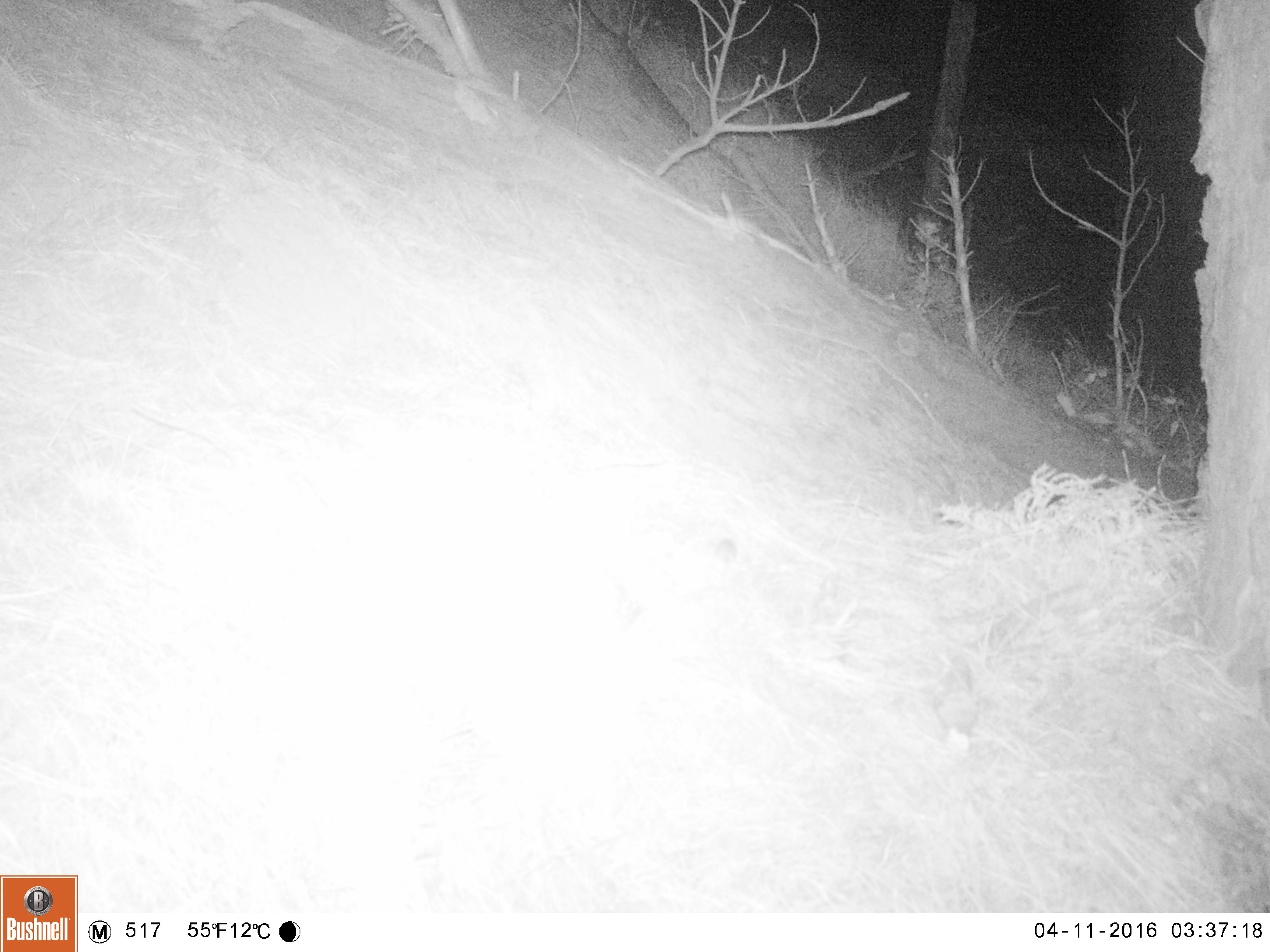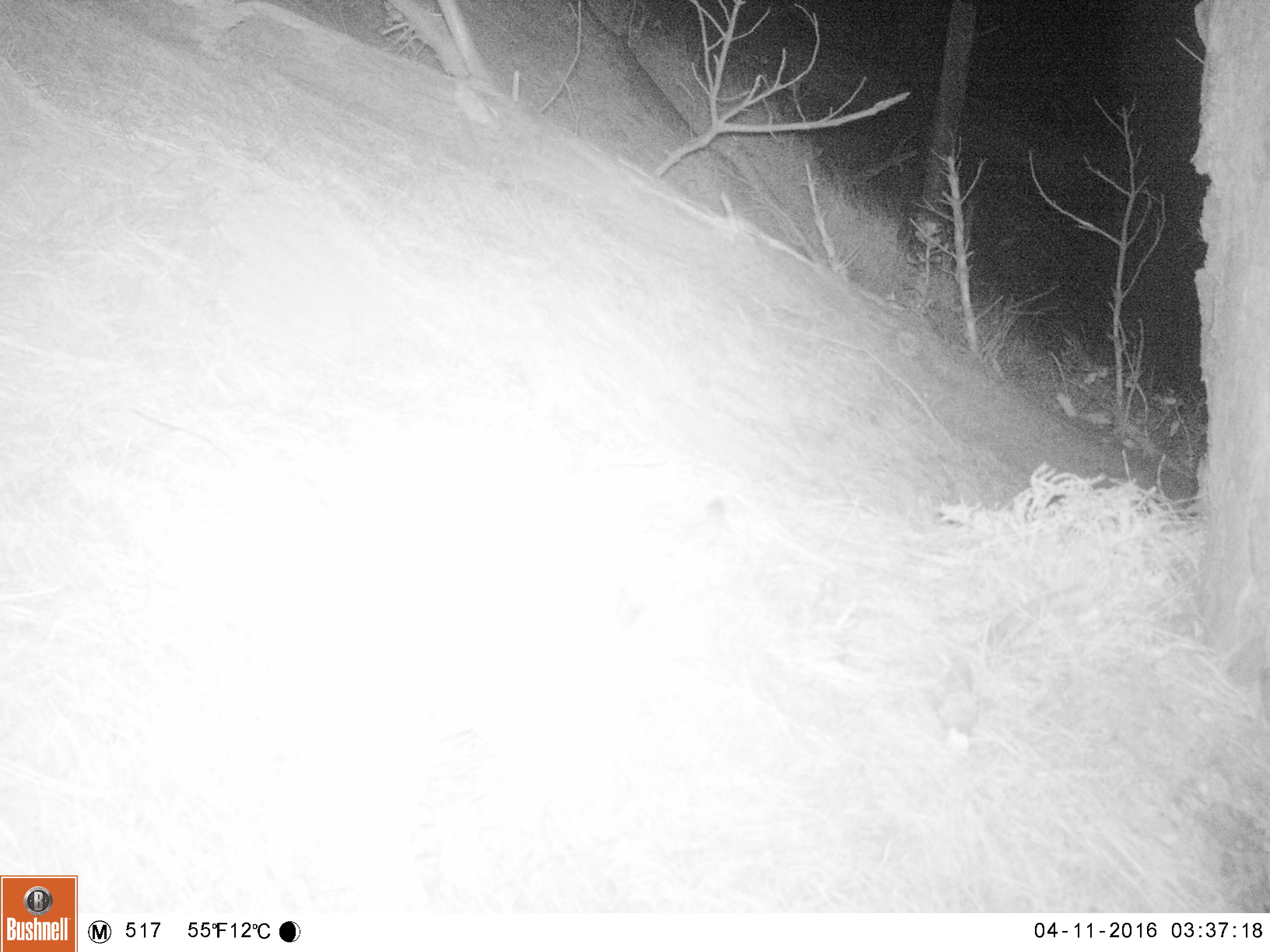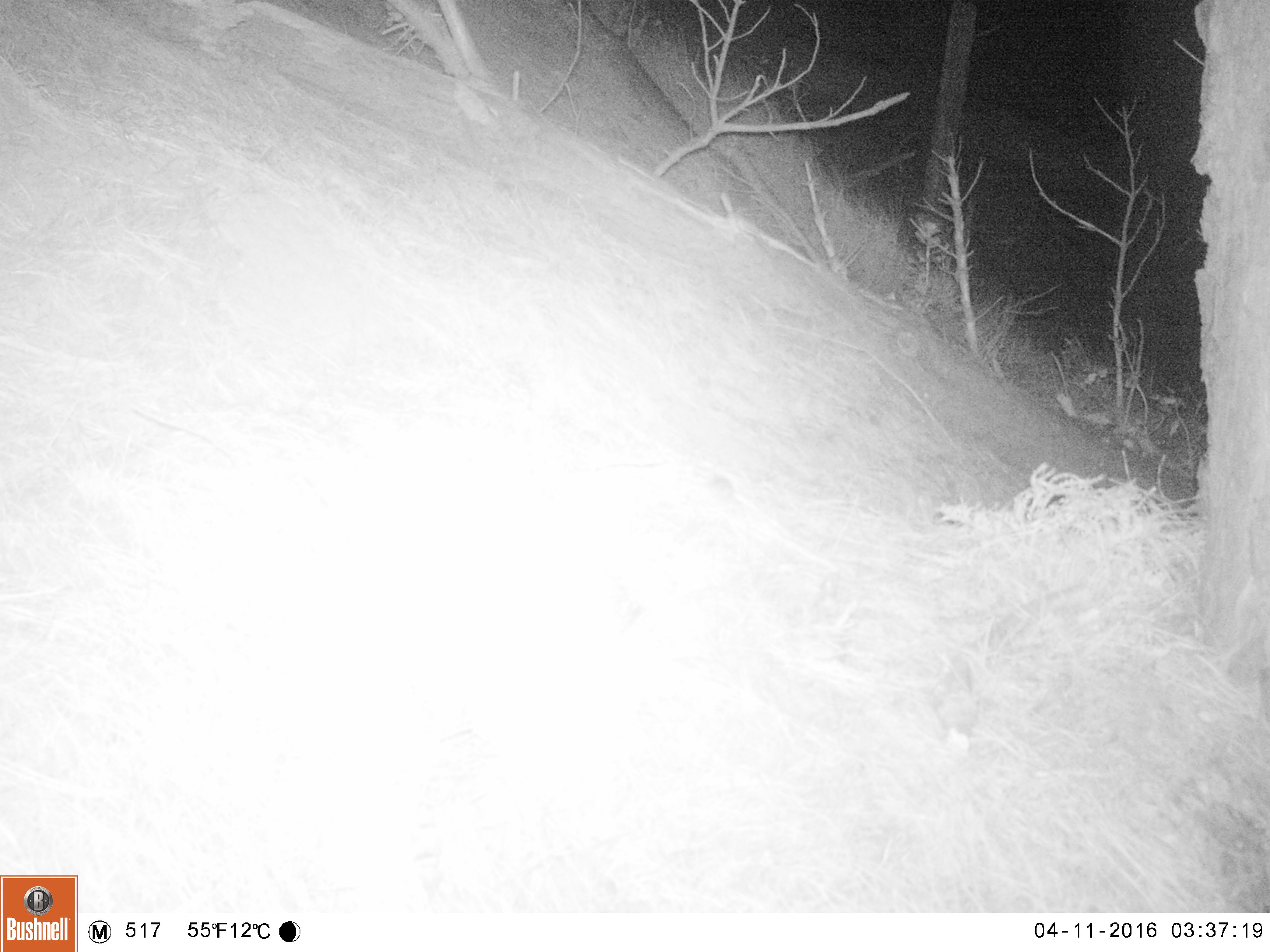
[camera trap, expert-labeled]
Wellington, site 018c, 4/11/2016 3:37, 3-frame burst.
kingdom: Animalia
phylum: Chordata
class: Mammalia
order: Rodentia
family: Muridae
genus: Rattus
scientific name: Rattus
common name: rat